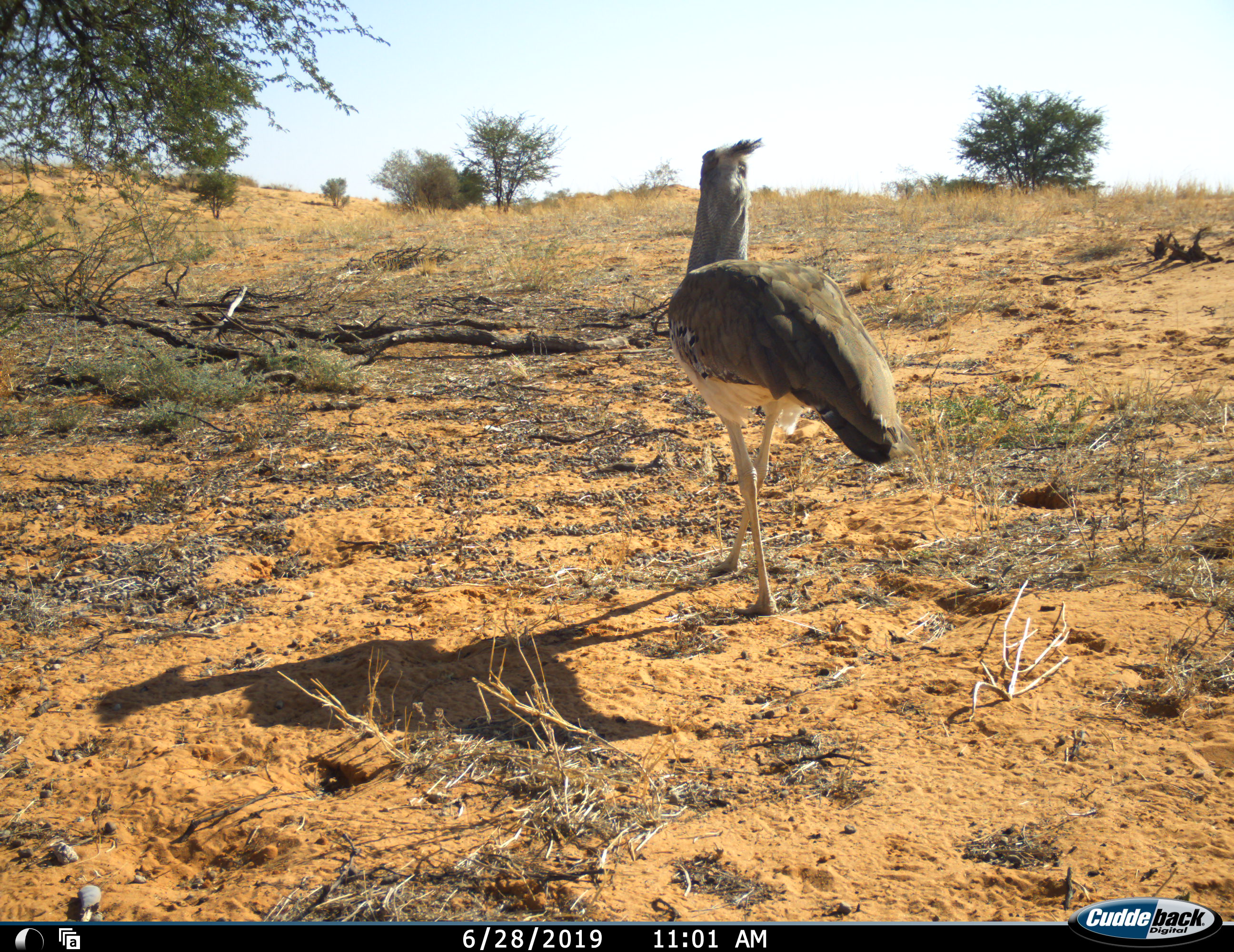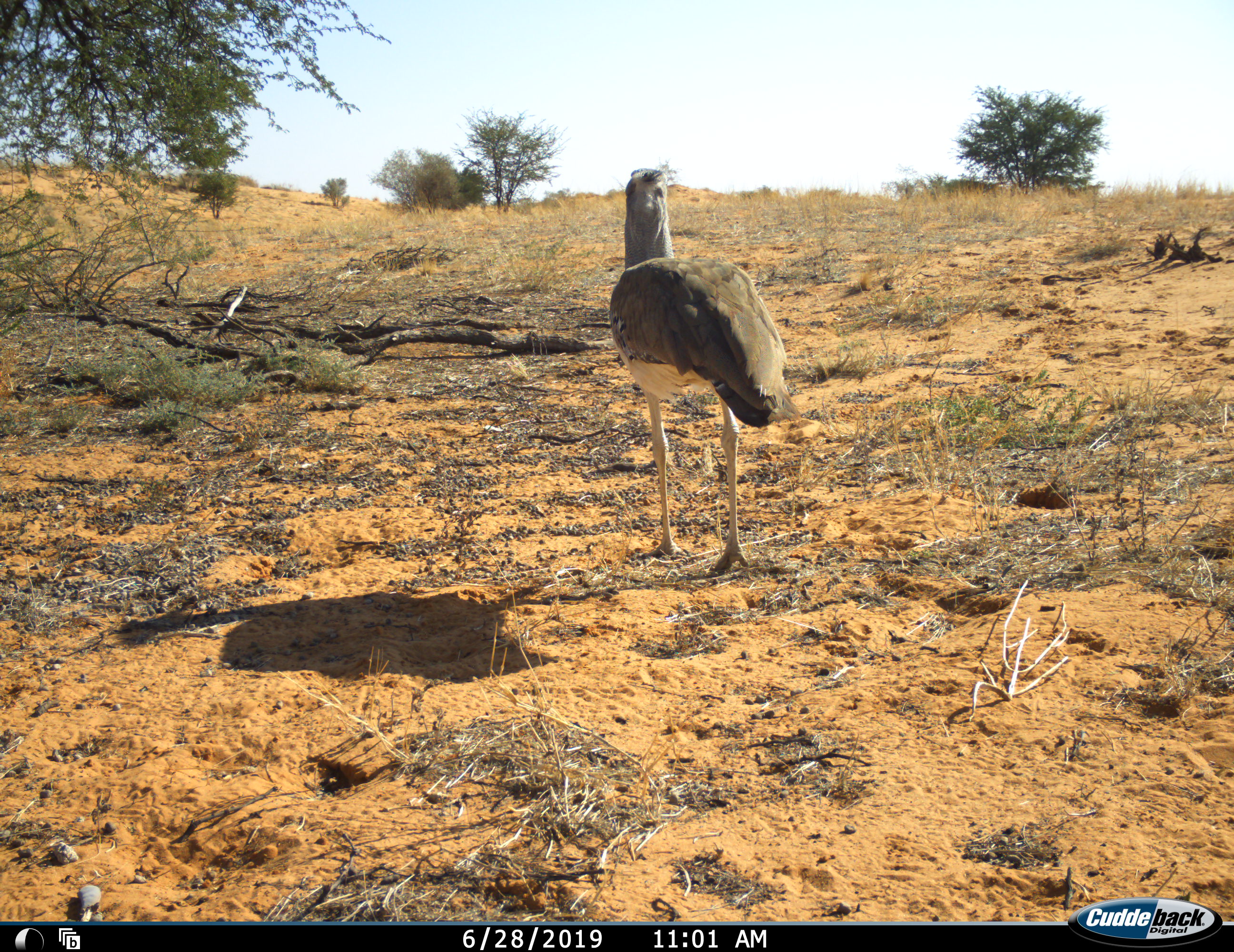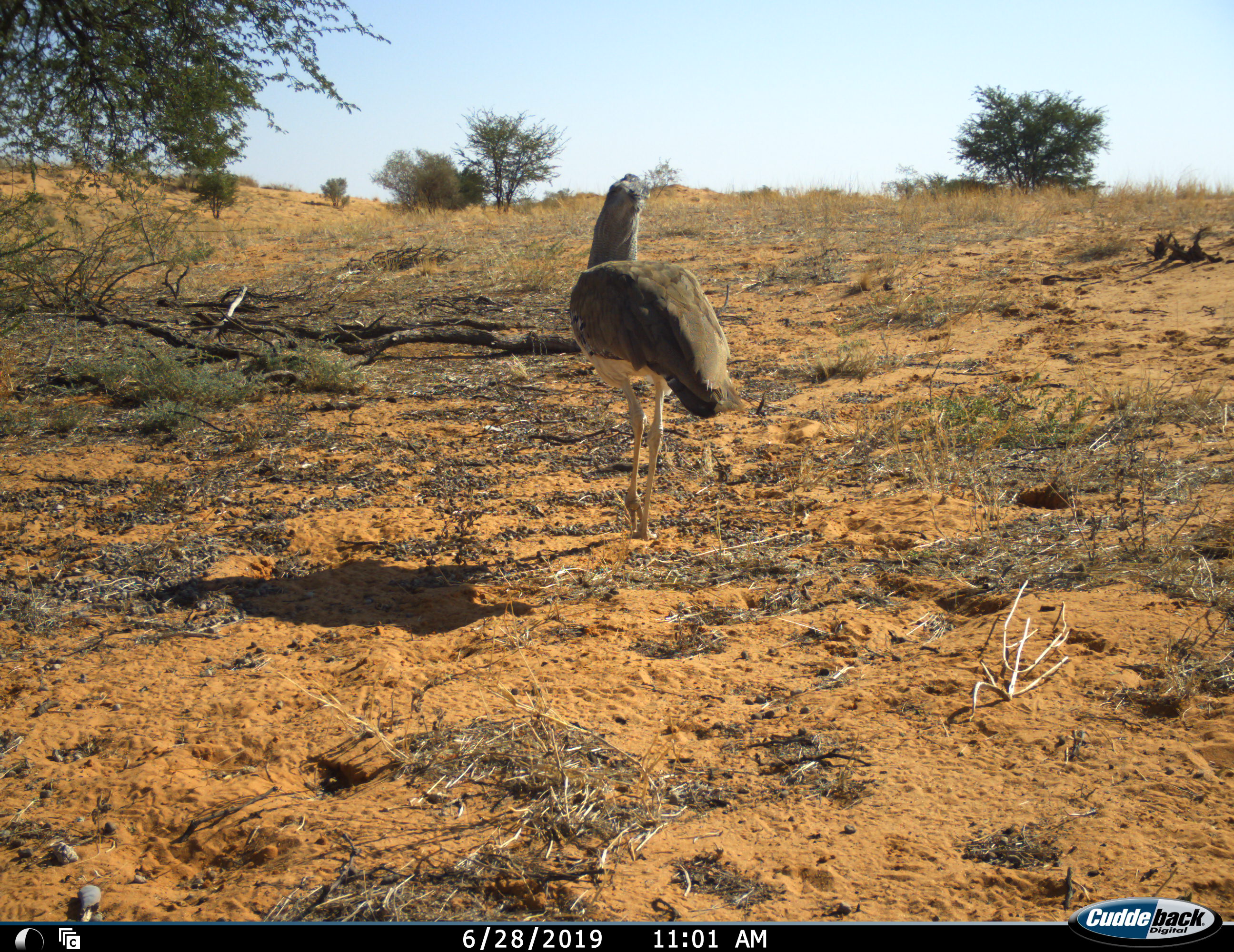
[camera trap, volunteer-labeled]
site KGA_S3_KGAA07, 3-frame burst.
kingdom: Animalia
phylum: Chordata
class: Aves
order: Otidiformes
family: Otididae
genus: Ardeotis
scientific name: Ardeotis kori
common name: kori bustard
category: bustardkori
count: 1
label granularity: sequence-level